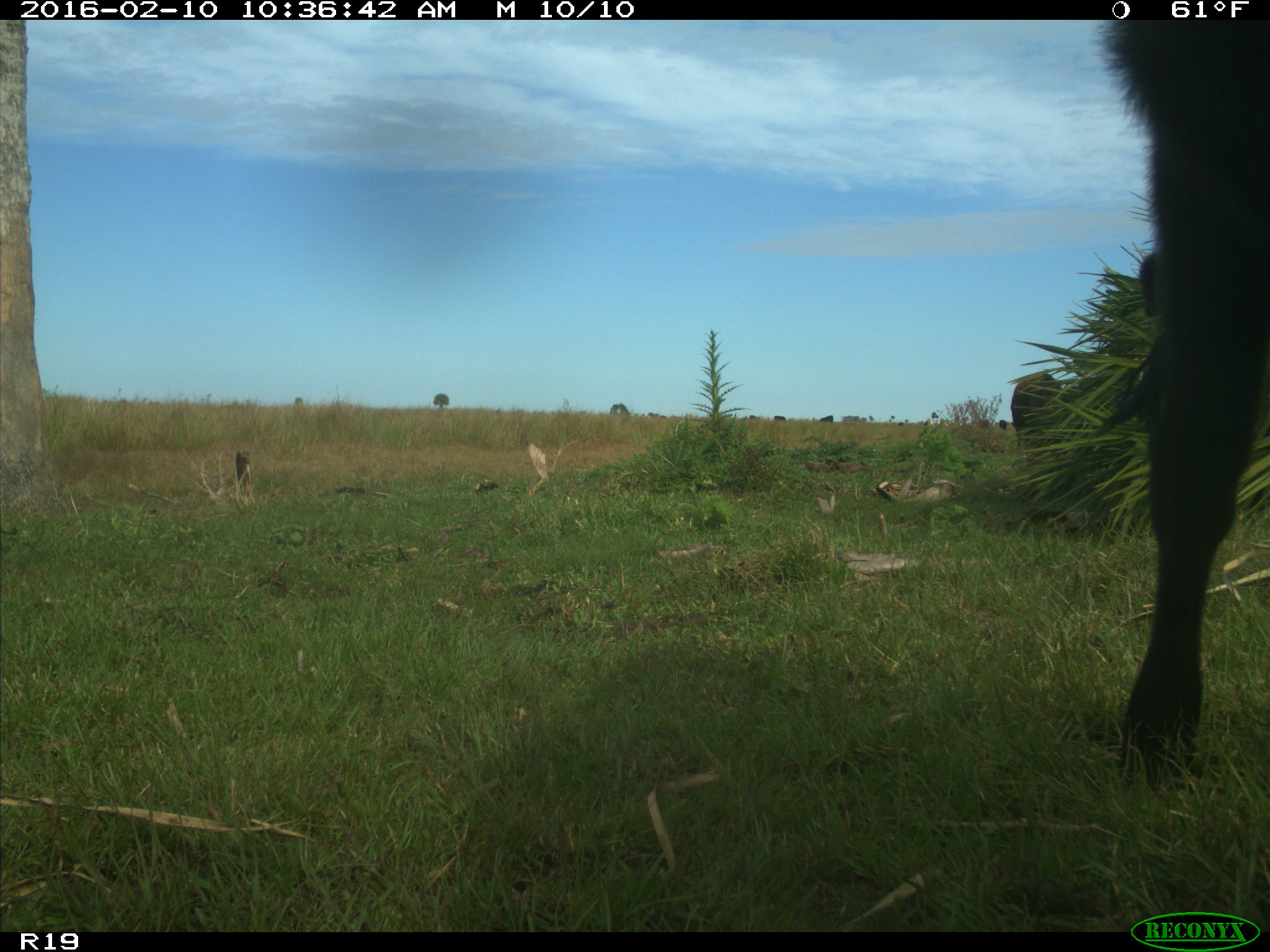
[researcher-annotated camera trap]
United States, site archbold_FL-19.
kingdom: Animalia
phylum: Chordata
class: Mammalia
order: Artiodactyla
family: Bovidae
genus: Bos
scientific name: Bos taurus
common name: domestic cow